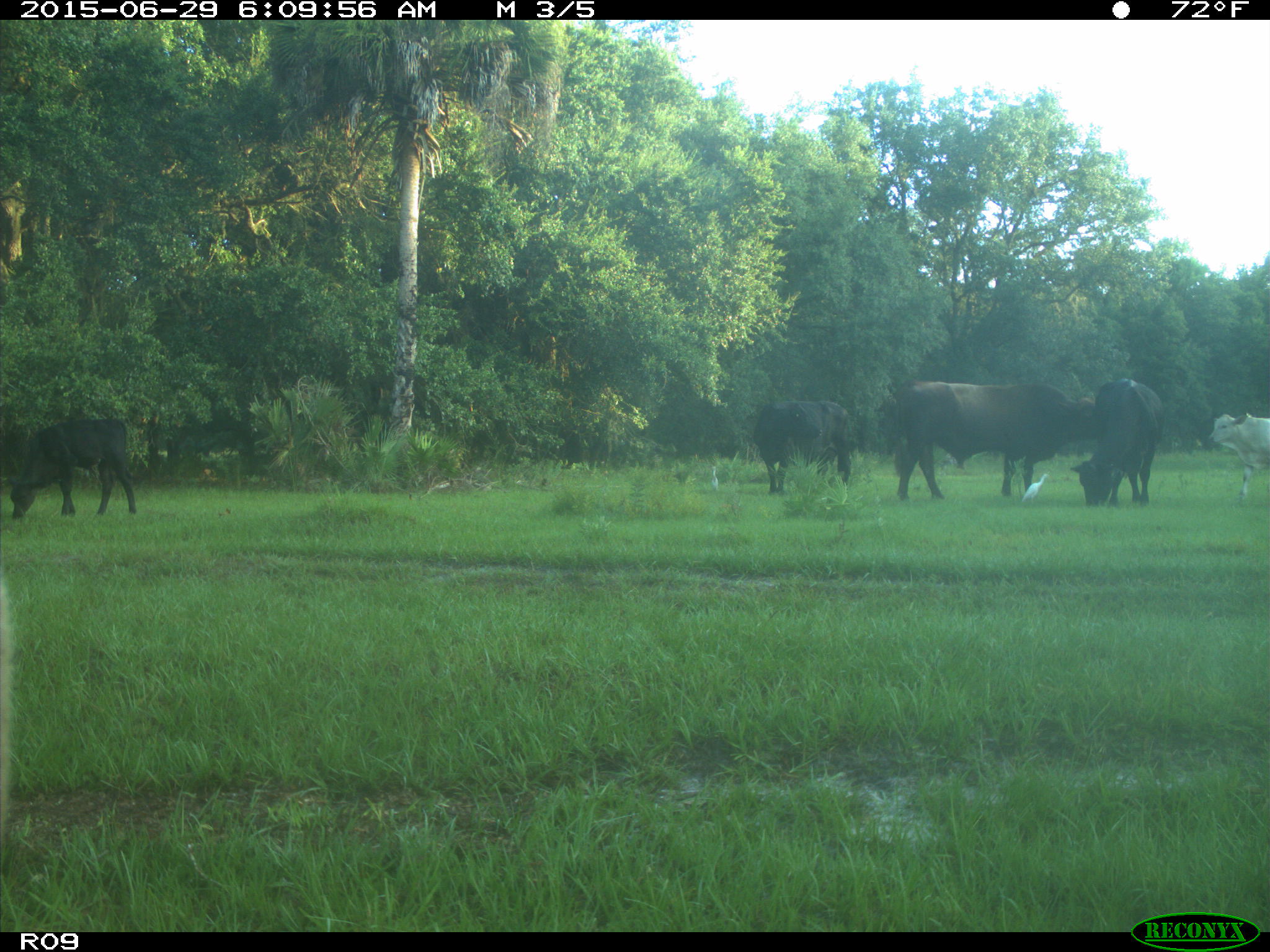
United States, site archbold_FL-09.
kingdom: Animalia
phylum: Chordata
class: Mammalia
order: Artiodactyla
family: Bovidae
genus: Bos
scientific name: Bos taurus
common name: domestic cow